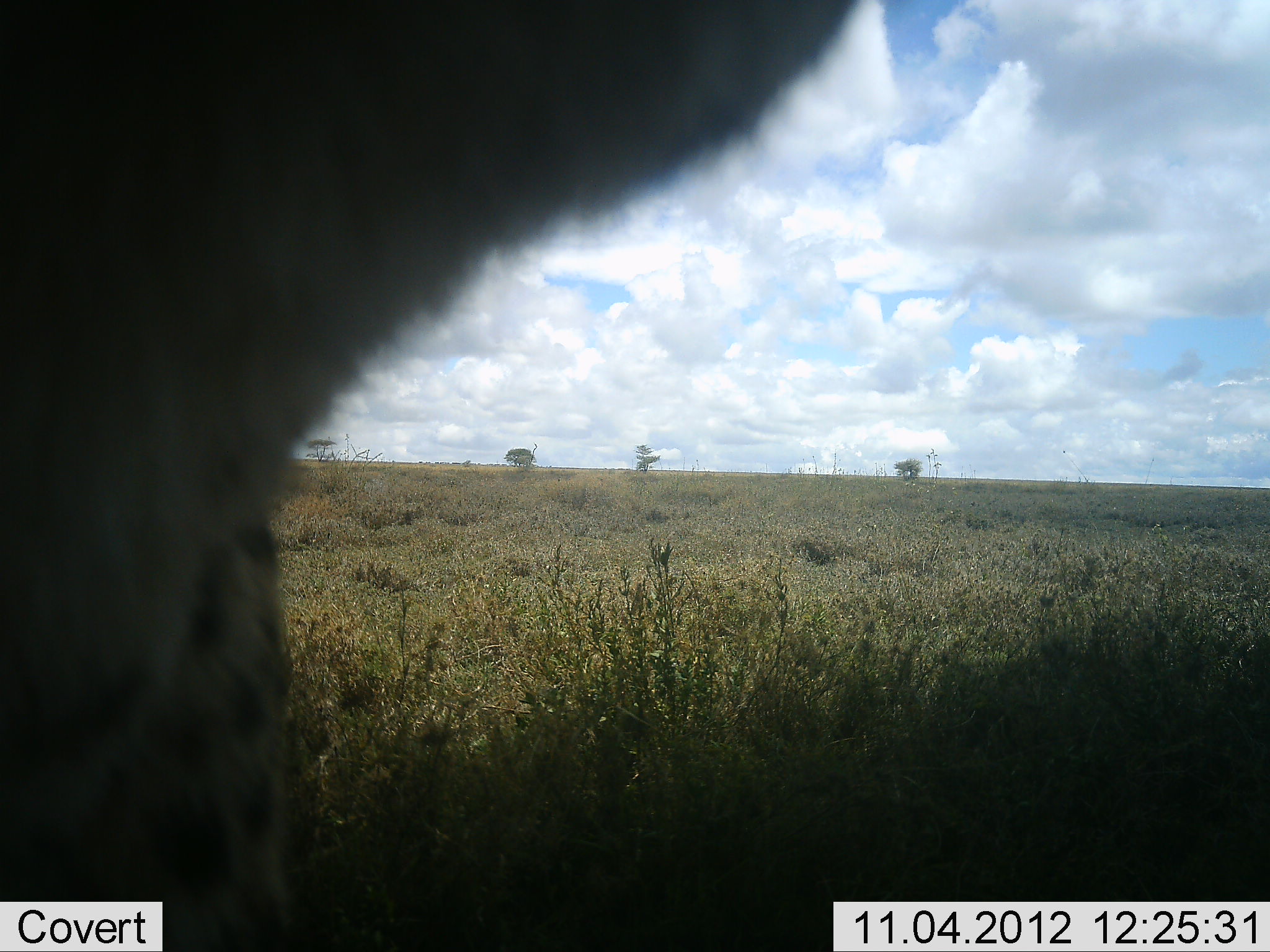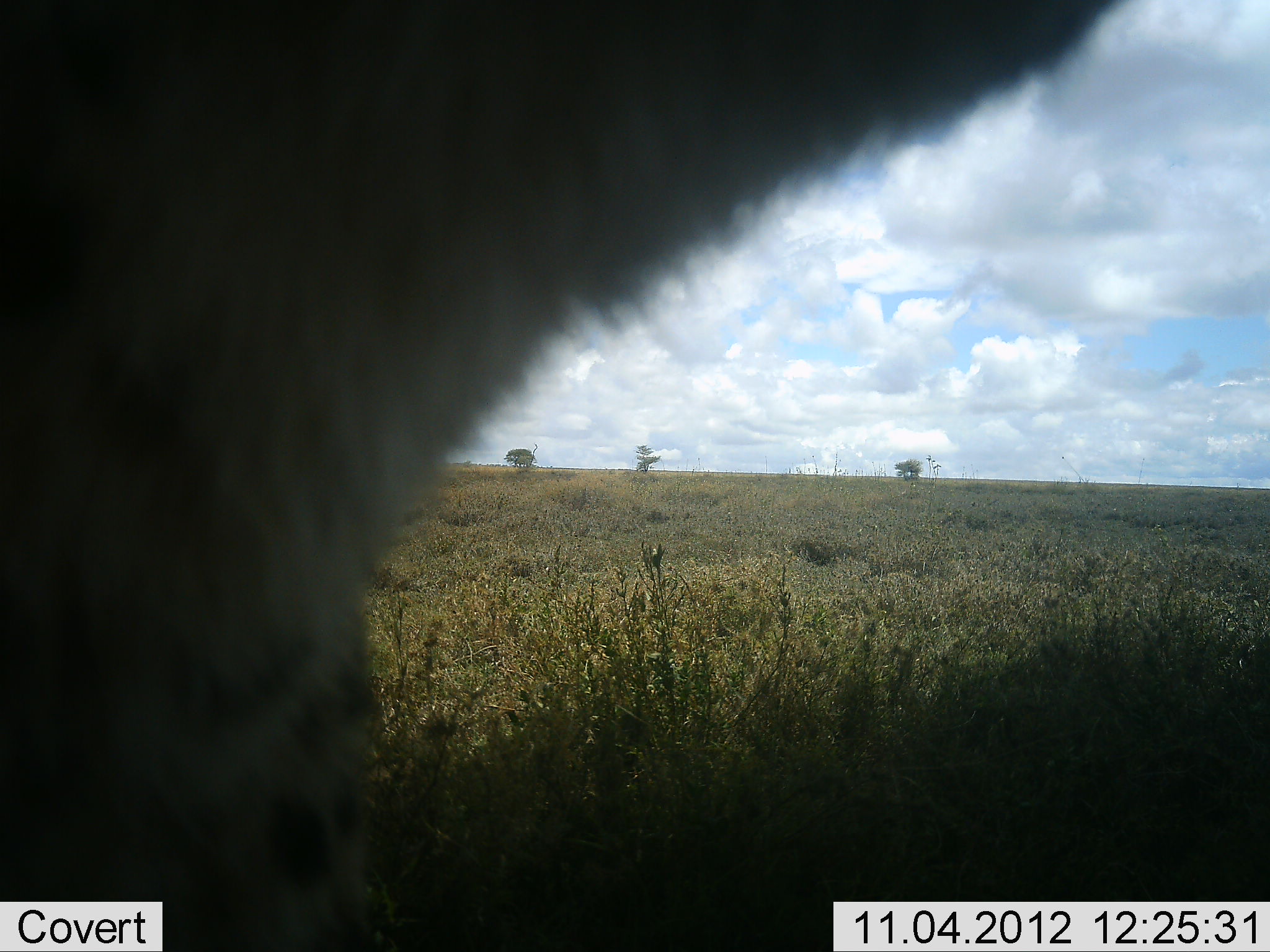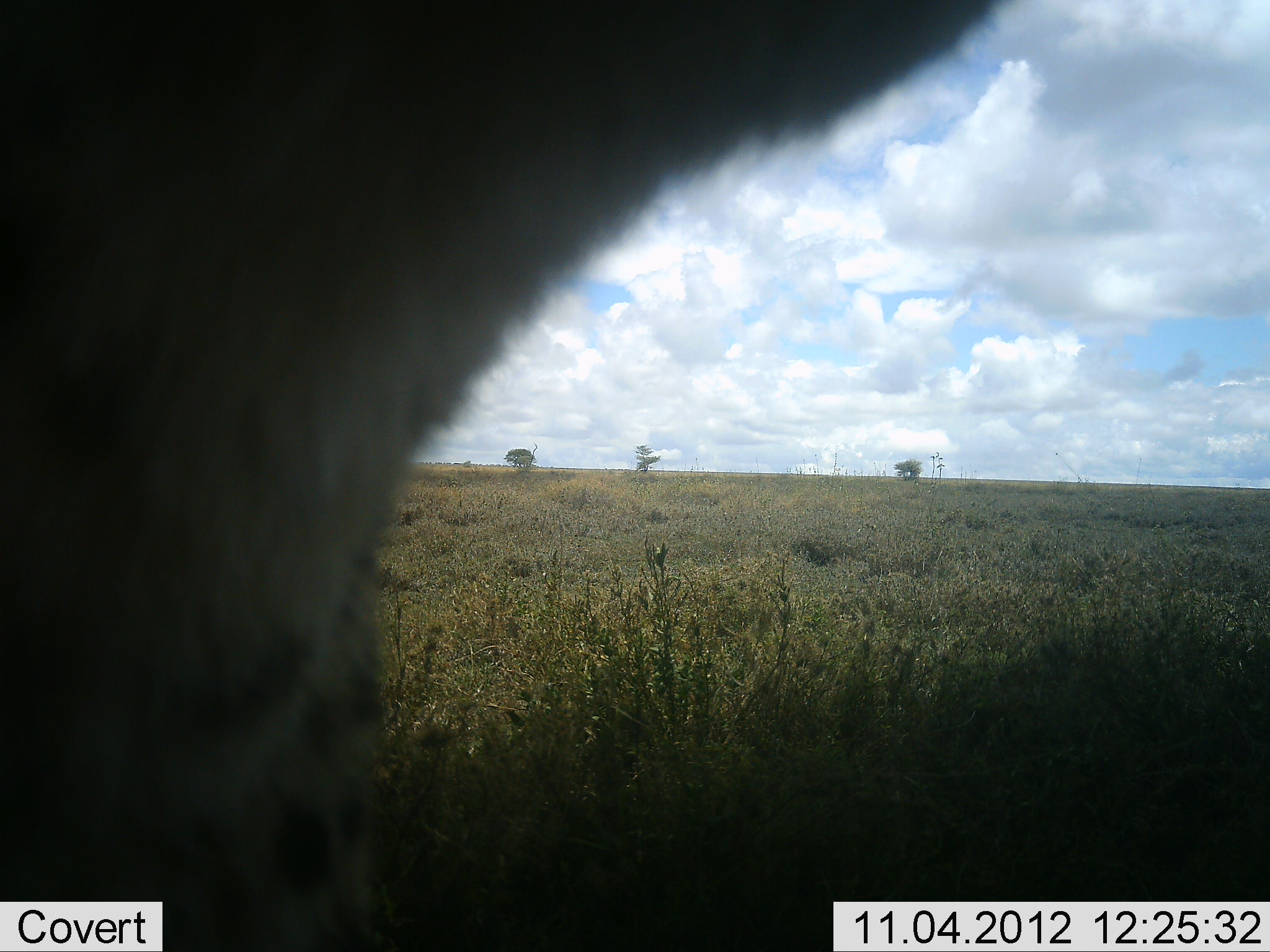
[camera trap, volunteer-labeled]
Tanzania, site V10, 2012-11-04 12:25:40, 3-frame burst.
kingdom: Animalia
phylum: Chordata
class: Mammalia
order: Carnivora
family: Felidae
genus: Acinonyx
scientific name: Acinonyx jubatus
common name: cheetah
Cheetah (Acinonyx jubatus), count 1. Behavior (volunteer vote fractions): standing 70%, resting 30%, moving 0%, interacting 0%. Young present (vote fraction): 0%. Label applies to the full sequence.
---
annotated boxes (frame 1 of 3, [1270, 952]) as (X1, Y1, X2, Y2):
animal: (1, 0, 856, 951)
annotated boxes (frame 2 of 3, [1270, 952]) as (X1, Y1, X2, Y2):
animal: (1, 0, 1121, 951)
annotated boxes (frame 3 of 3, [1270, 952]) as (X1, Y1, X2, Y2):
animal: (2, 0, 992, 950)